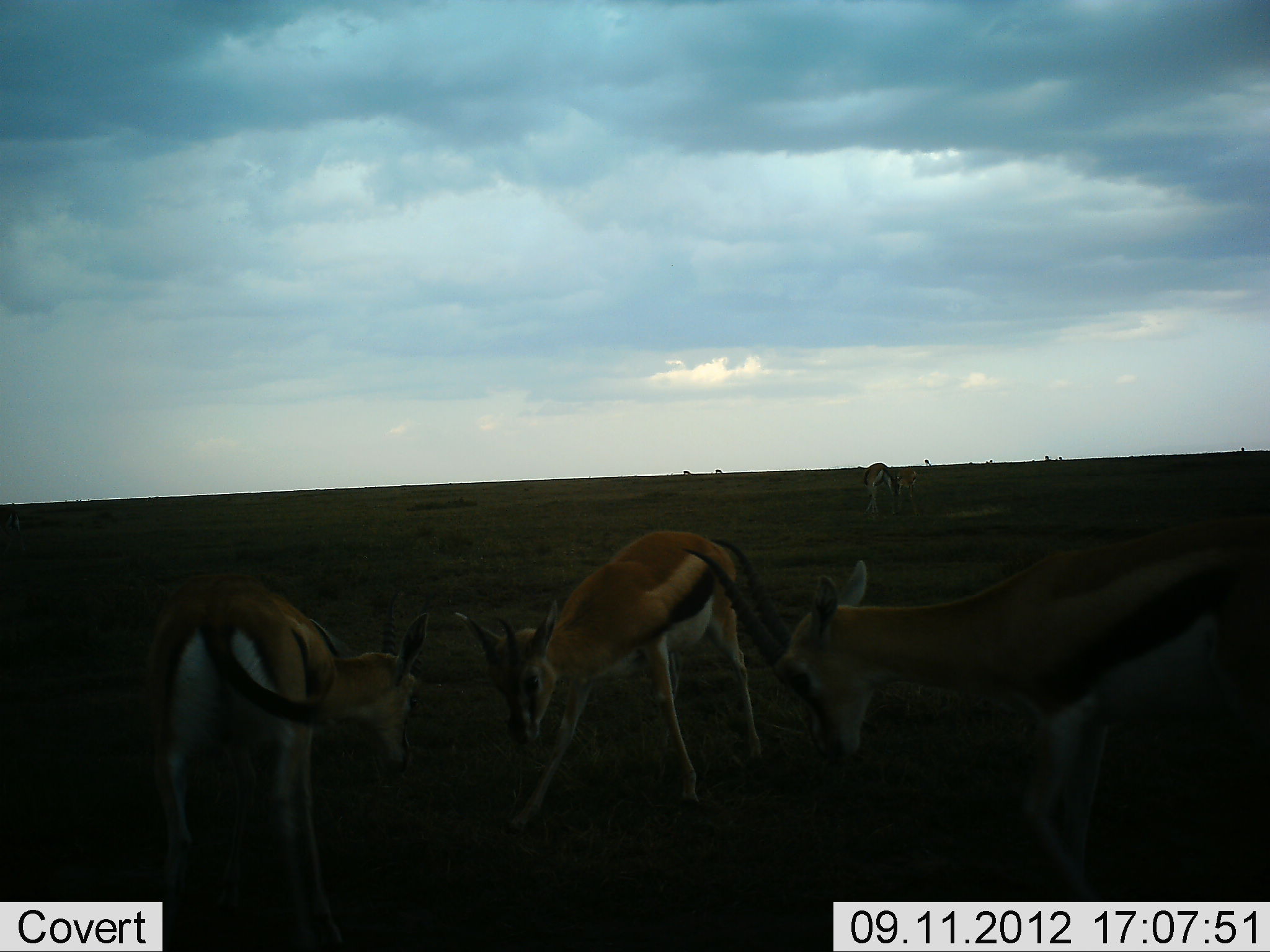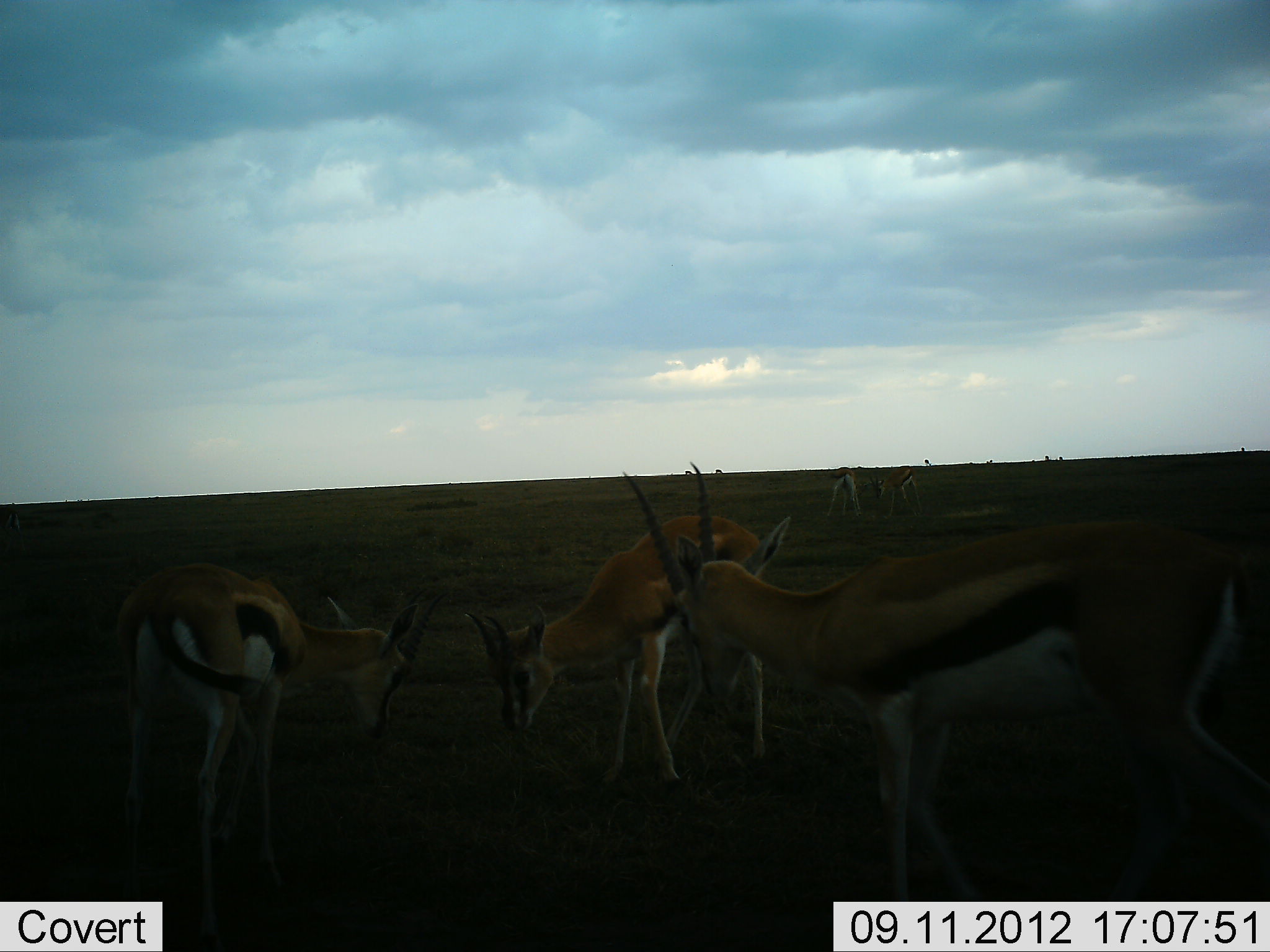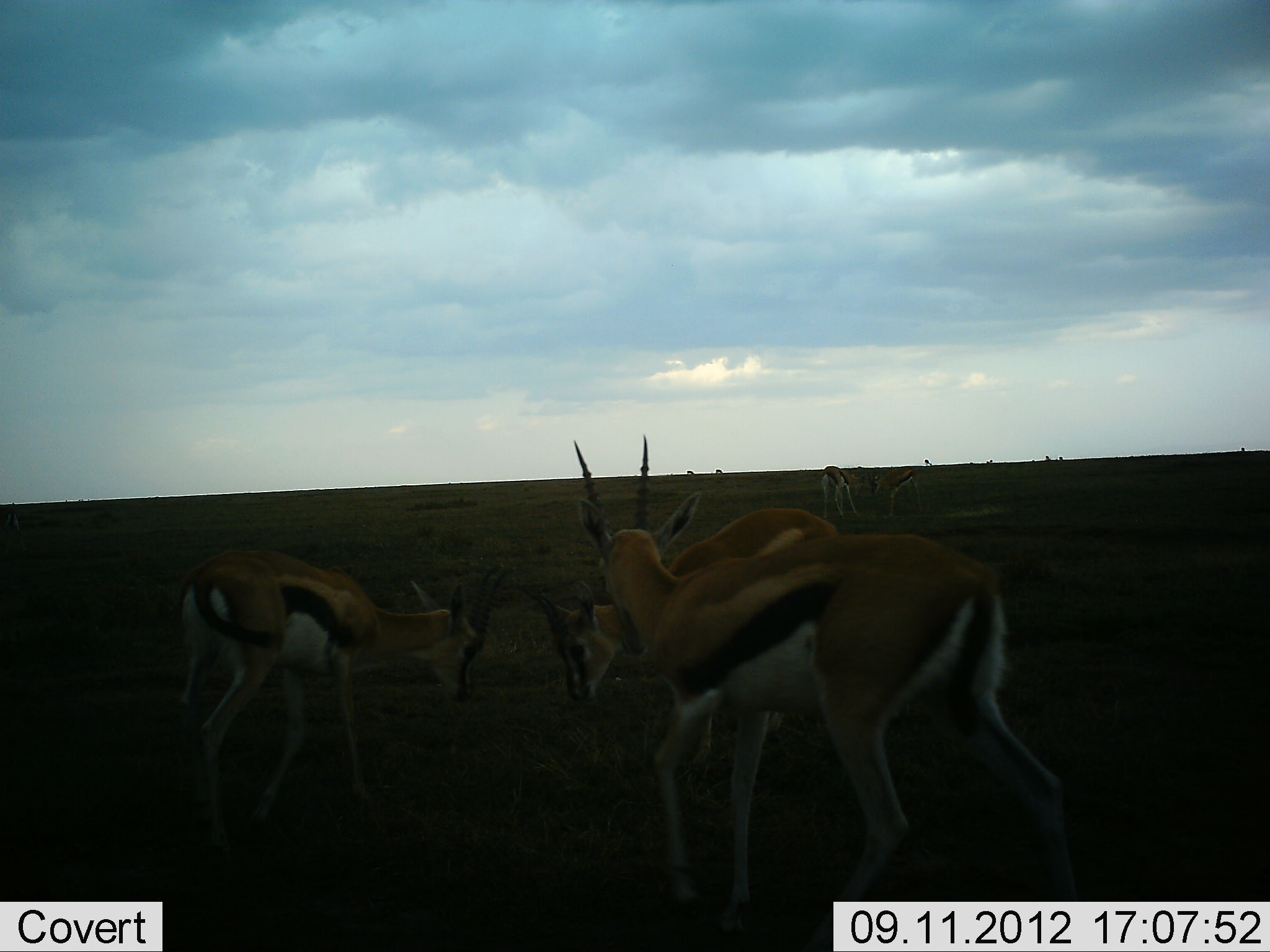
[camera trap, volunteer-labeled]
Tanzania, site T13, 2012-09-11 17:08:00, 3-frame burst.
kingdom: Animalia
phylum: Chordata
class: Mammalia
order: Artiodactyla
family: Bovidae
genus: Eudorcas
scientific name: Eudorcas thomsonii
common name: thomson's gazelle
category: gazellethomsons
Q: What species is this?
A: Gazellethomsons (thomson's gazelle) (Eudorcas thomsonii).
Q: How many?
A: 5.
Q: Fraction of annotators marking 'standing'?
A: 50%.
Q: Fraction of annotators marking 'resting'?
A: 0%.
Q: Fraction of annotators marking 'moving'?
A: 30%.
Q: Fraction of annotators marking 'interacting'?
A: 60%.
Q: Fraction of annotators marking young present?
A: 30%.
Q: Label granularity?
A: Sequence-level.